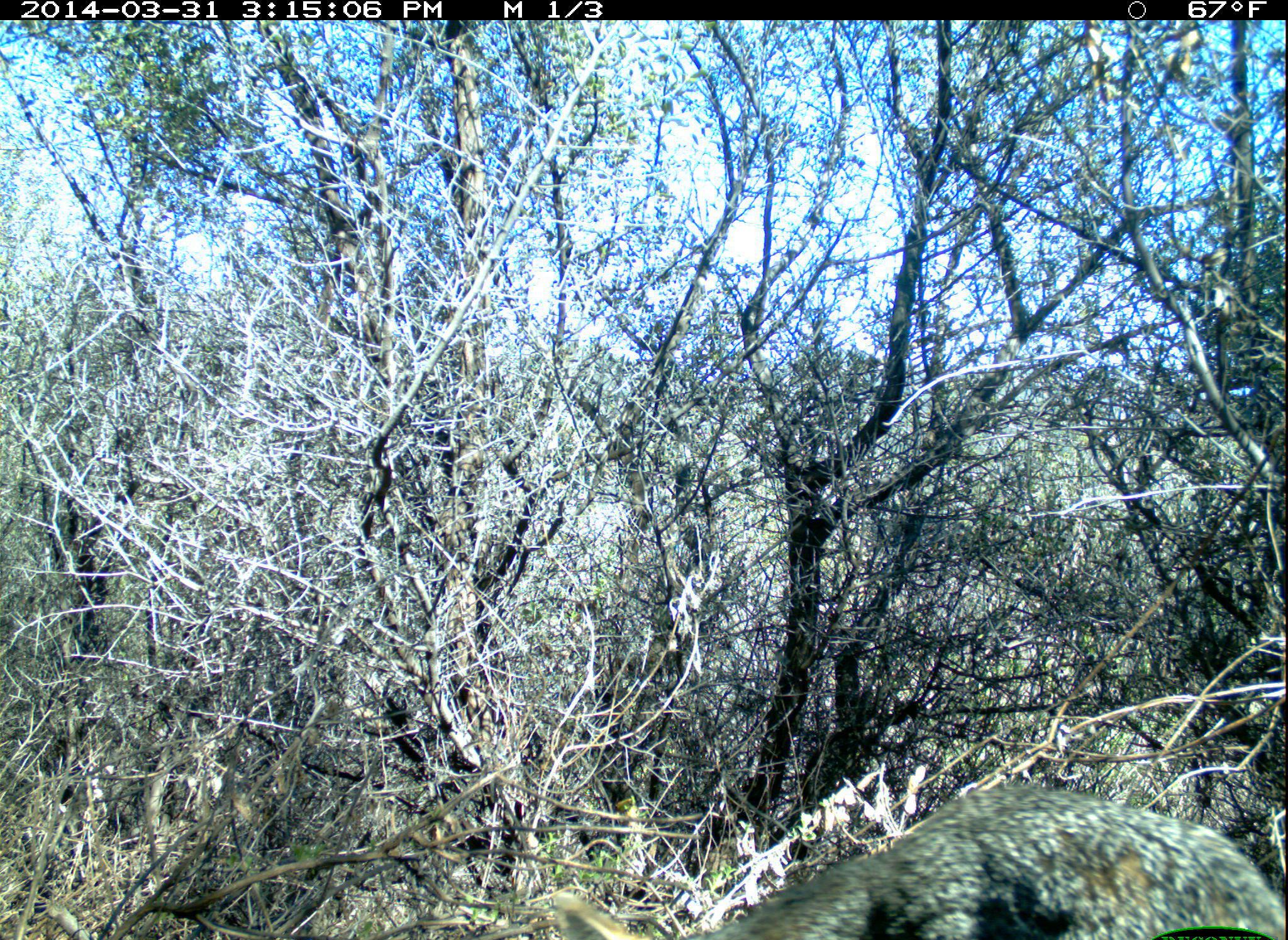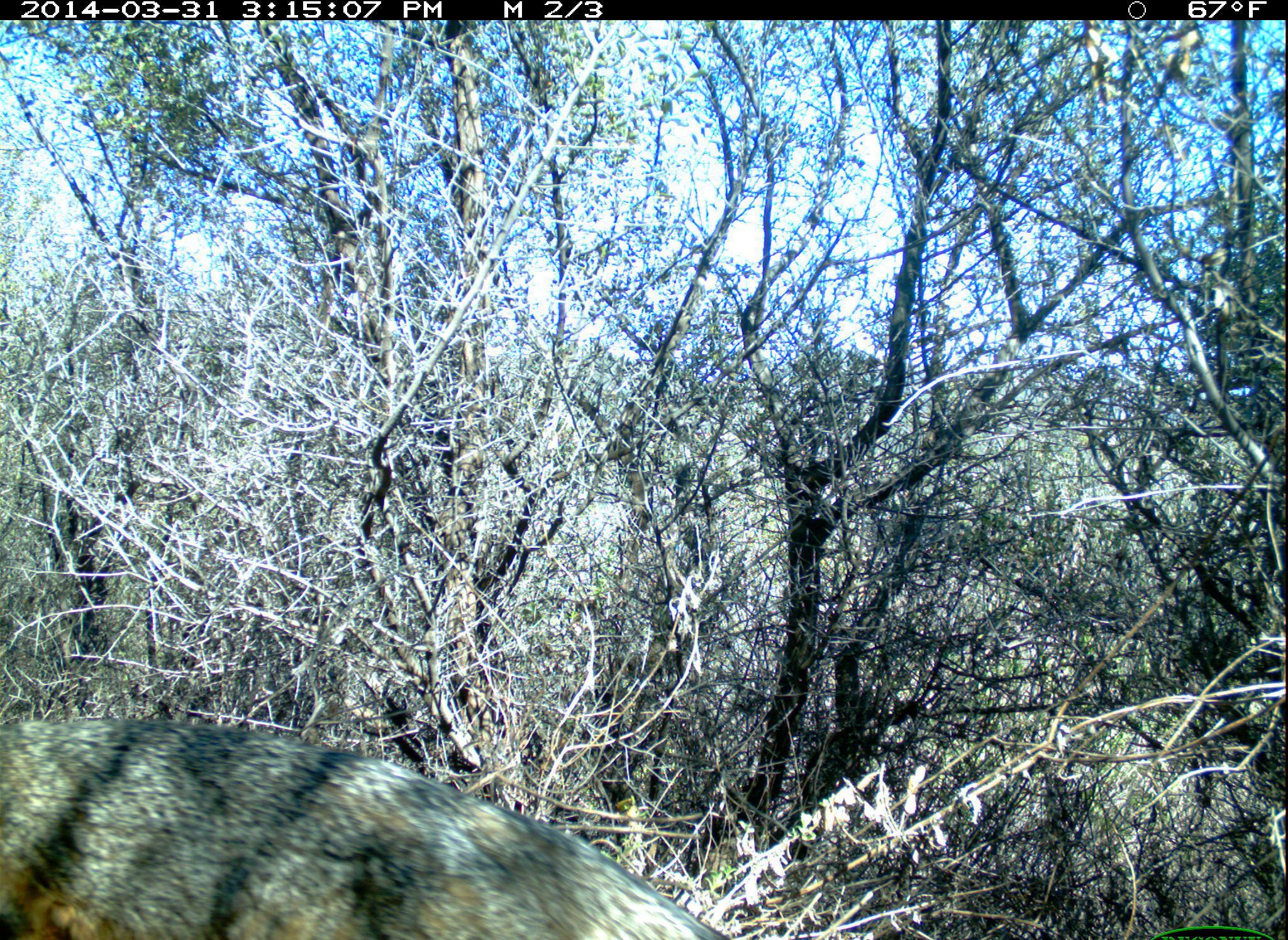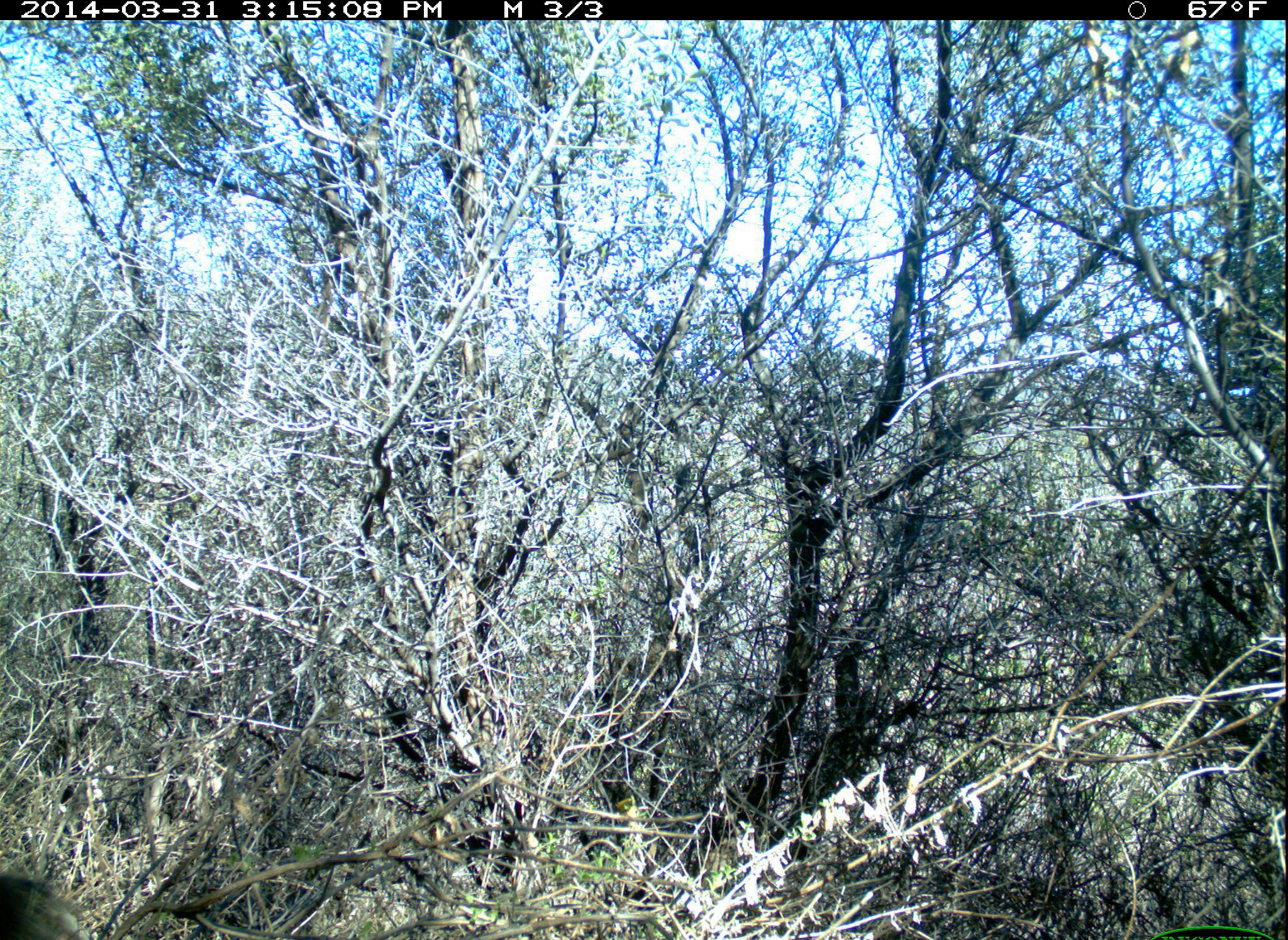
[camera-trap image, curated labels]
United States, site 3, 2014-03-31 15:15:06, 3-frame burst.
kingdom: Animalia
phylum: Chordata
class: Mammalia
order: Carnivora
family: Canidae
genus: Urocyon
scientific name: Urocyon cinereoargenteus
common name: gray fox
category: fox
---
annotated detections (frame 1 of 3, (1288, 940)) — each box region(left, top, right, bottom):
fox: region(548, 788, 1288, 940)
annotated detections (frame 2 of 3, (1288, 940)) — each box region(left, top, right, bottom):
fox: region(0, 717, 734, 940)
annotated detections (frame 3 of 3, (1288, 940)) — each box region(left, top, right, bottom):
fox: region(0, 870, 102, 940)